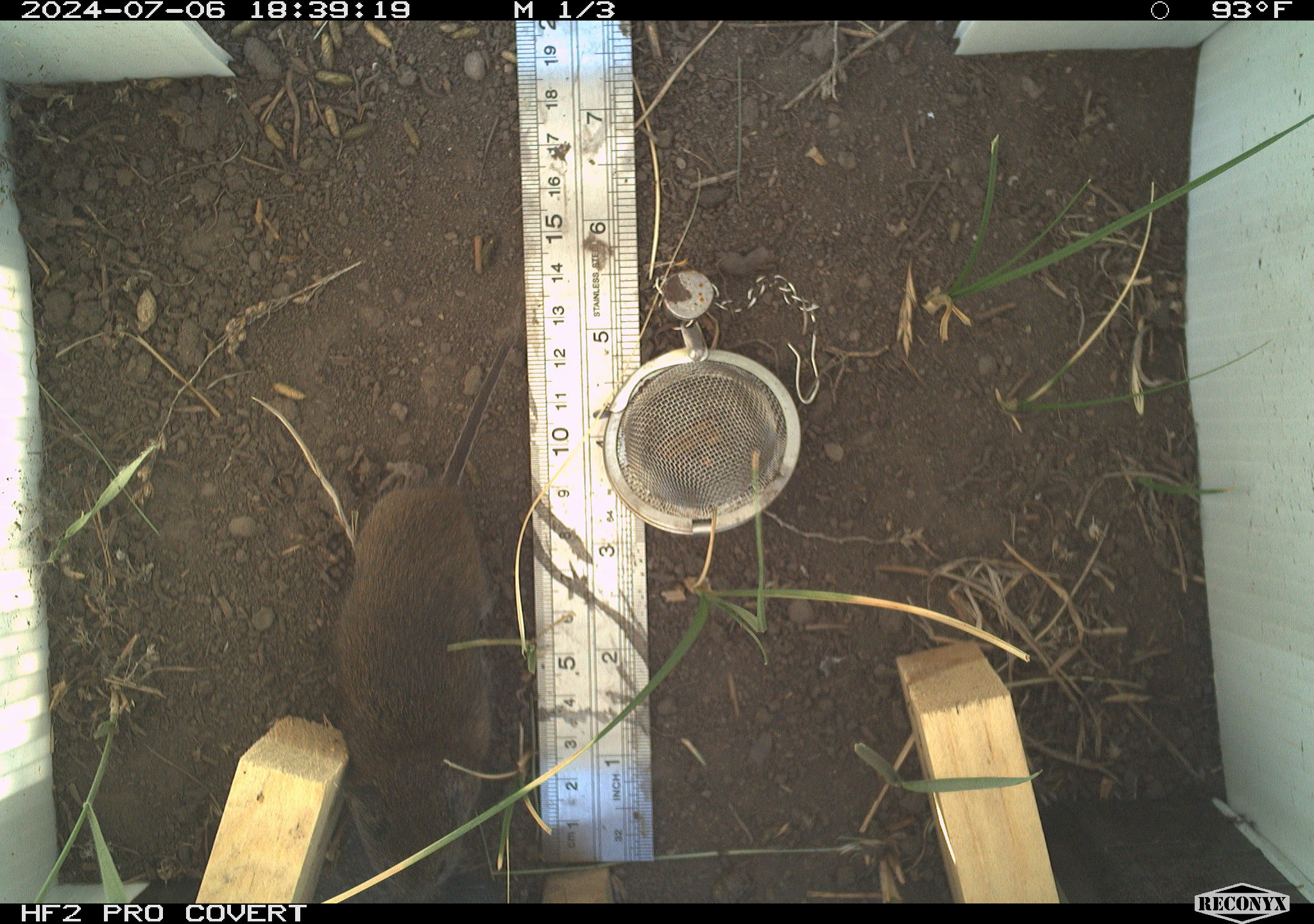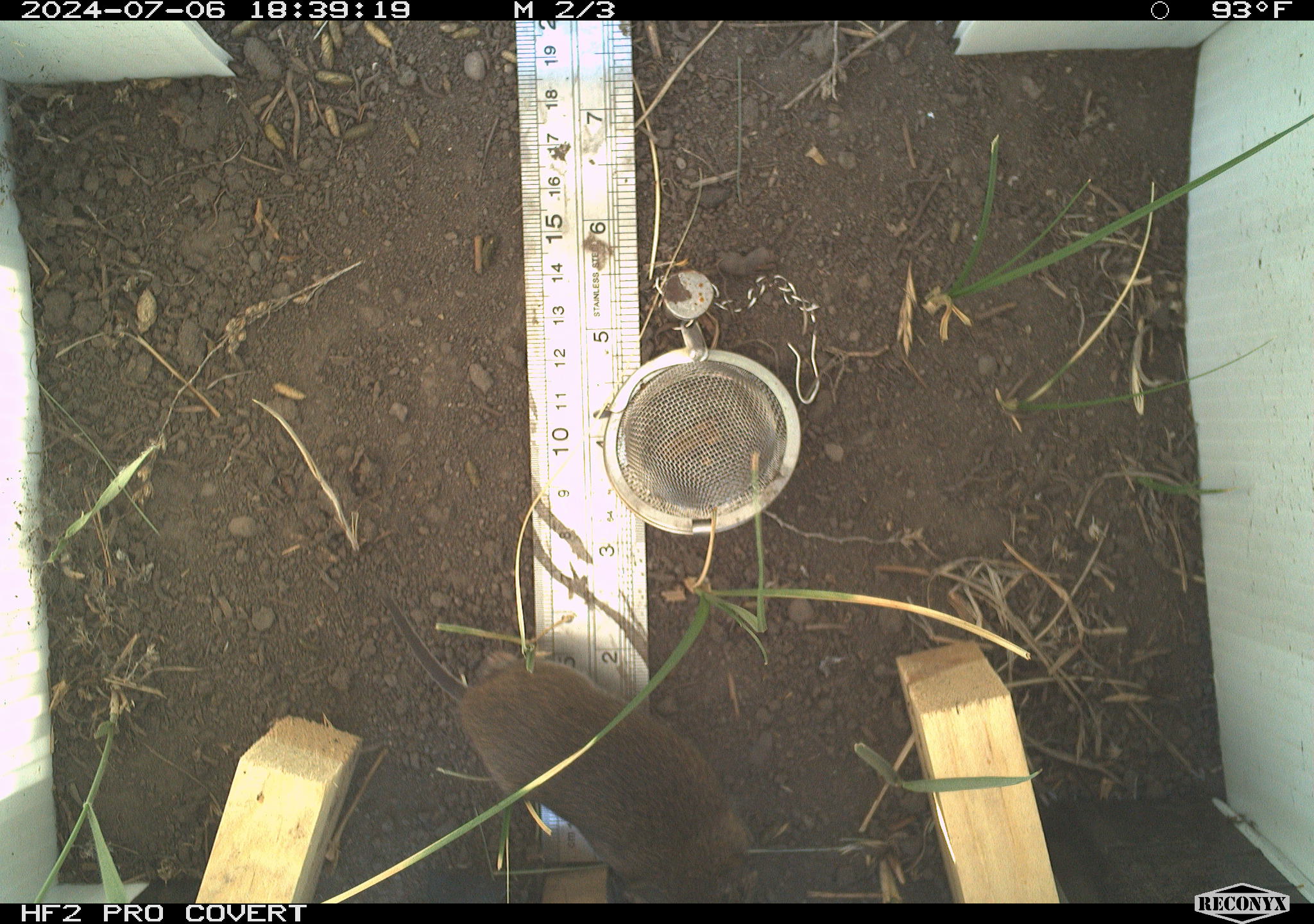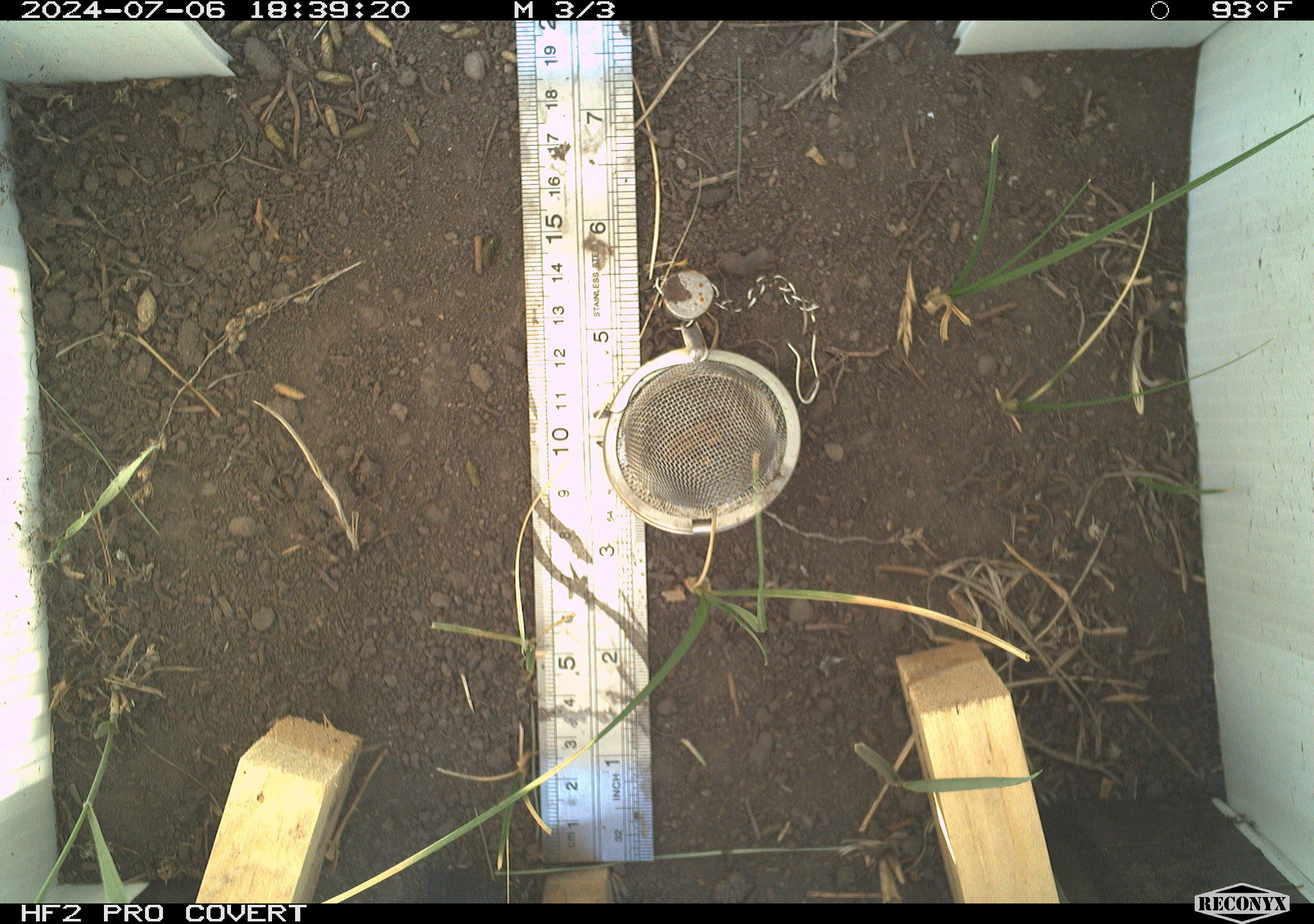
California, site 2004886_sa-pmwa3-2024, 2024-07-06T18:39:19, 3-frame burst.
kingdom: Animalia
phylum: Chordata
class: Mammalia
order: Rodentia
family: Cricetidae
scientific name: Arvicolinae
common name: voles, lemmings, and muskrats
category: arvicolinae subfamily